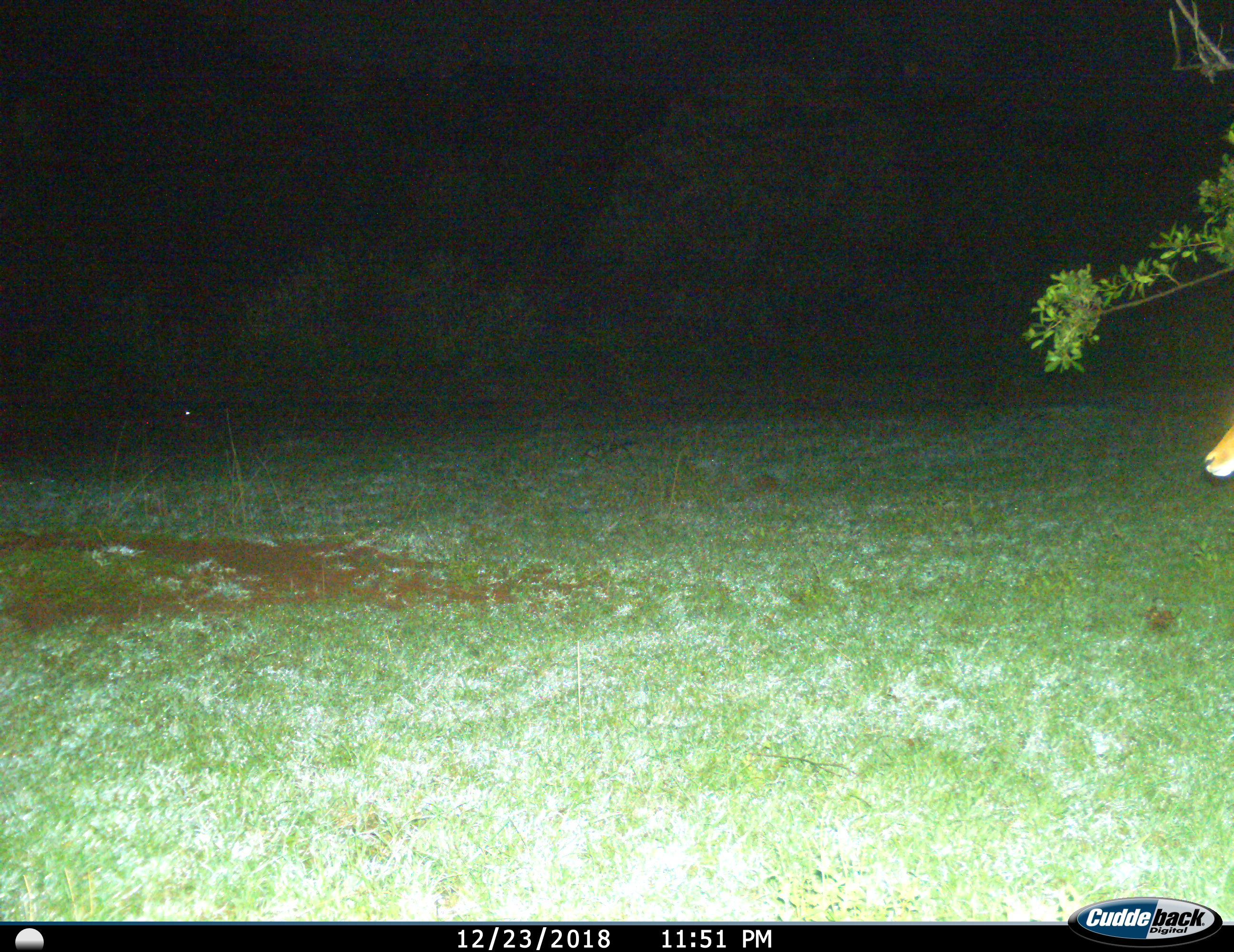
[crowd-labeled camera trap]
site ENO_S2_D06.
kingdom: Animalia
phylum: Chordata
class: Mammalia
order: Artiodactyla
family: Bovidae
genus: Aepyceros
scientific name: Aepyceros melampus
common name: impala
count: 1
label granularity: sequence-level